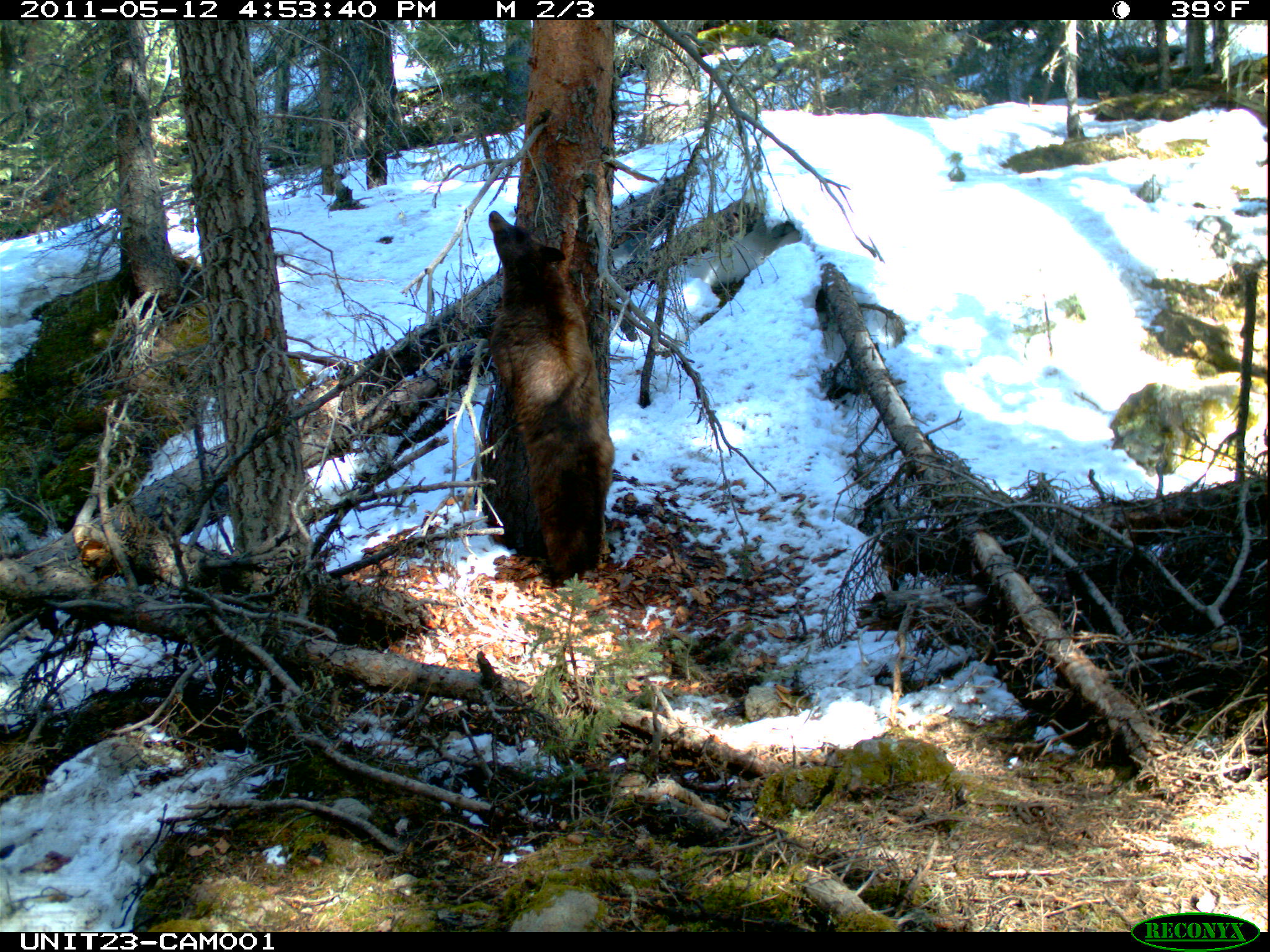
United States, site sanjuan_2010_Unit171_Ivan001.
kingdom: Animalia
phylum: Chordata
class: Mammalia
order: Carnivora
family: Ursidae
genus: Ursus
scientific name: Ursus americanus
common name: american black bear